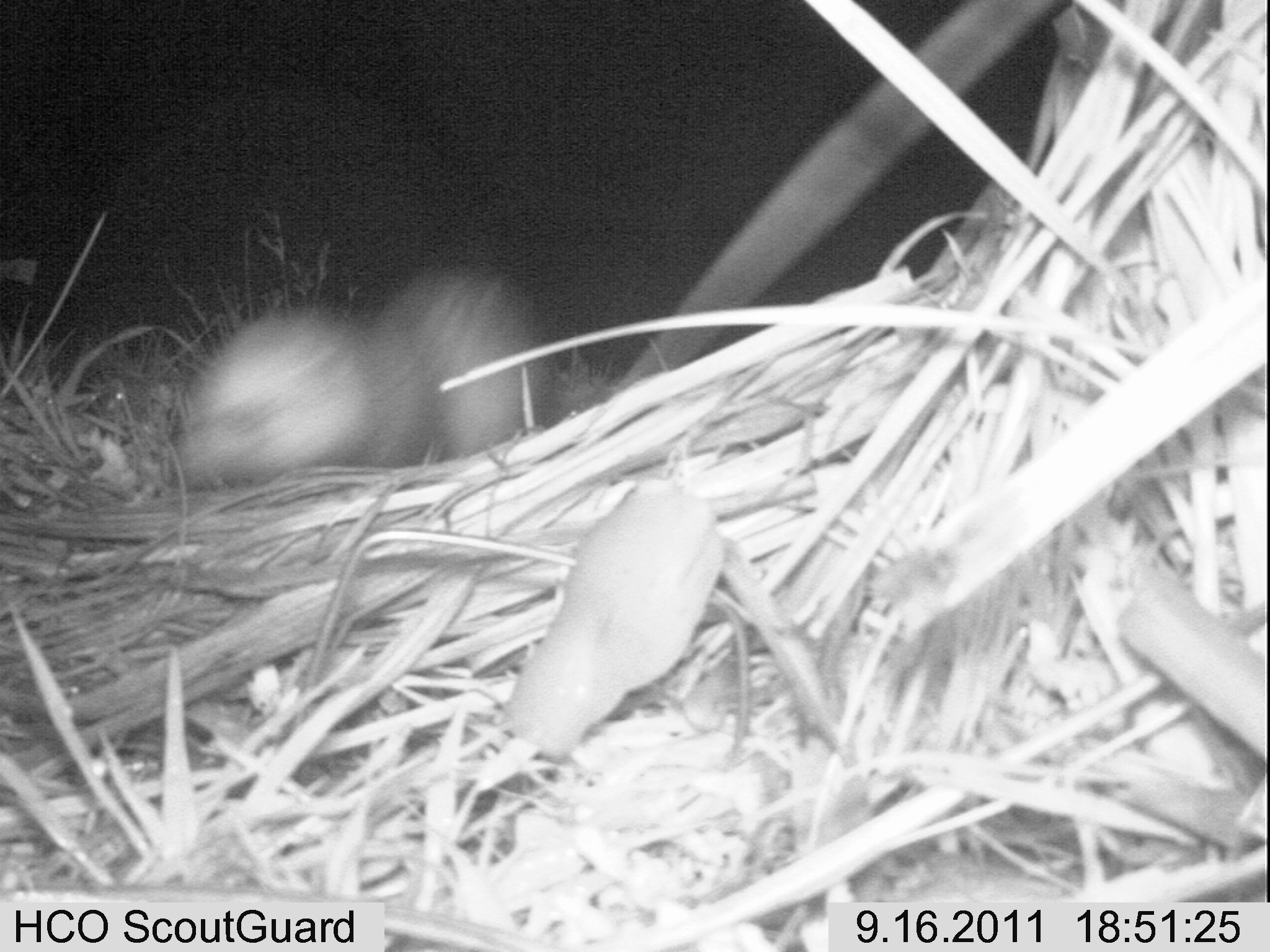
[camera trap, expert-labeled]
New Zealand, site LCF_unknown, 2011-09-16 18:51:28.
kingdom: Animalia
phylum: Chordata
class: Mammalia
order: Carnivora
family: Mustelidae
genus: Mustela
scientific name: Mustela furo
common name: ferret